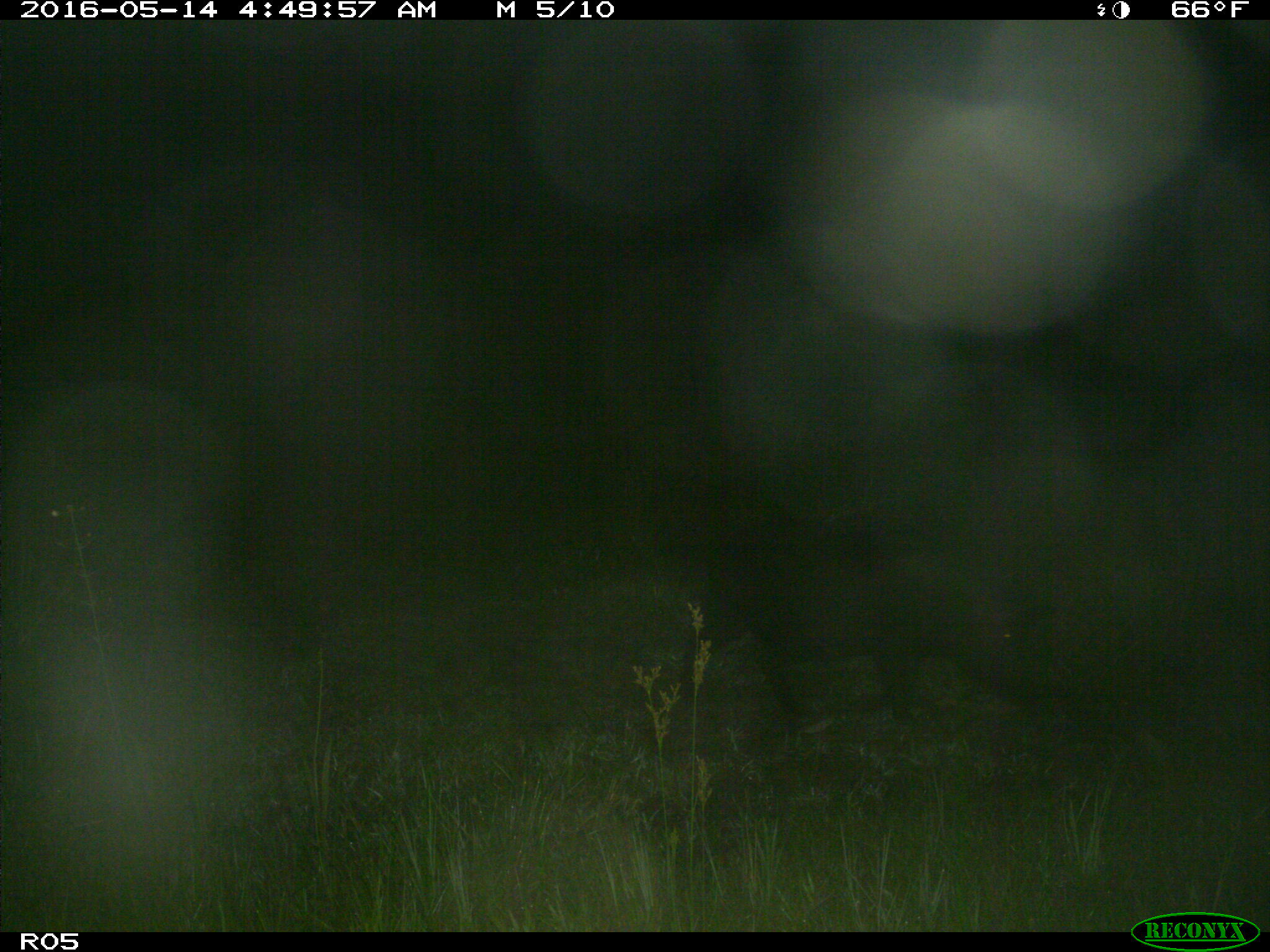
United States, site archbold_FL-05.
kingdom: Animalia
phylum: Chordata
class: Mammalia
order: Artiodactyla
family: Suidae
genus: Sus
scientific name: Sus scrofa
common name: wild boar